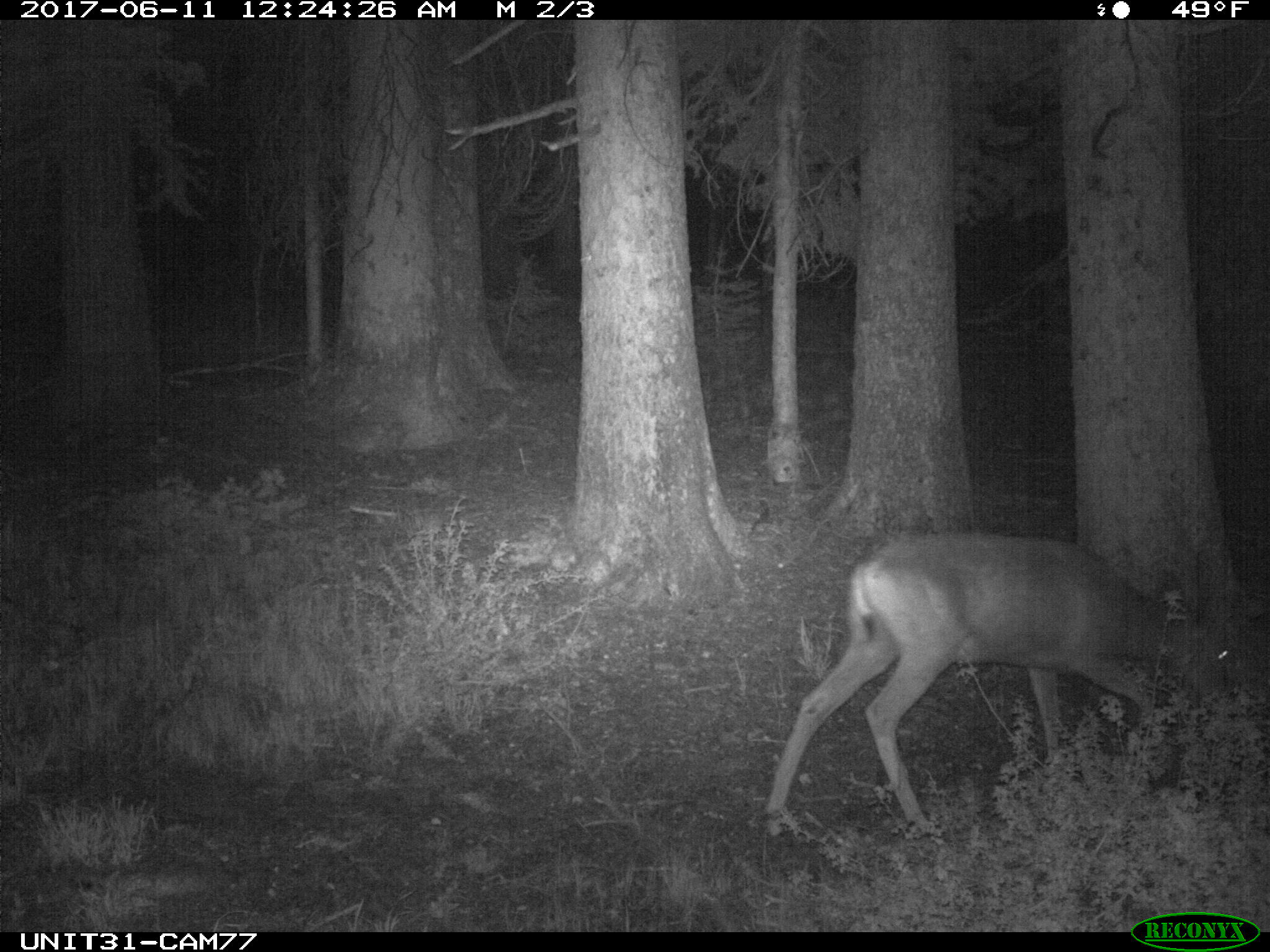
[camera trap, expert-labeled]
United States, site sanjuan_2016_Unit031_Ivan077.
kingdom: Animalia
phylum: Chordata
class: Mammalia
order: Artiodactyla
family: Cervidae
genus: Odocoileus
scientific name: Odocoileus hemionus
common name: mule deer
Odocoileus hemionus (mule deer).